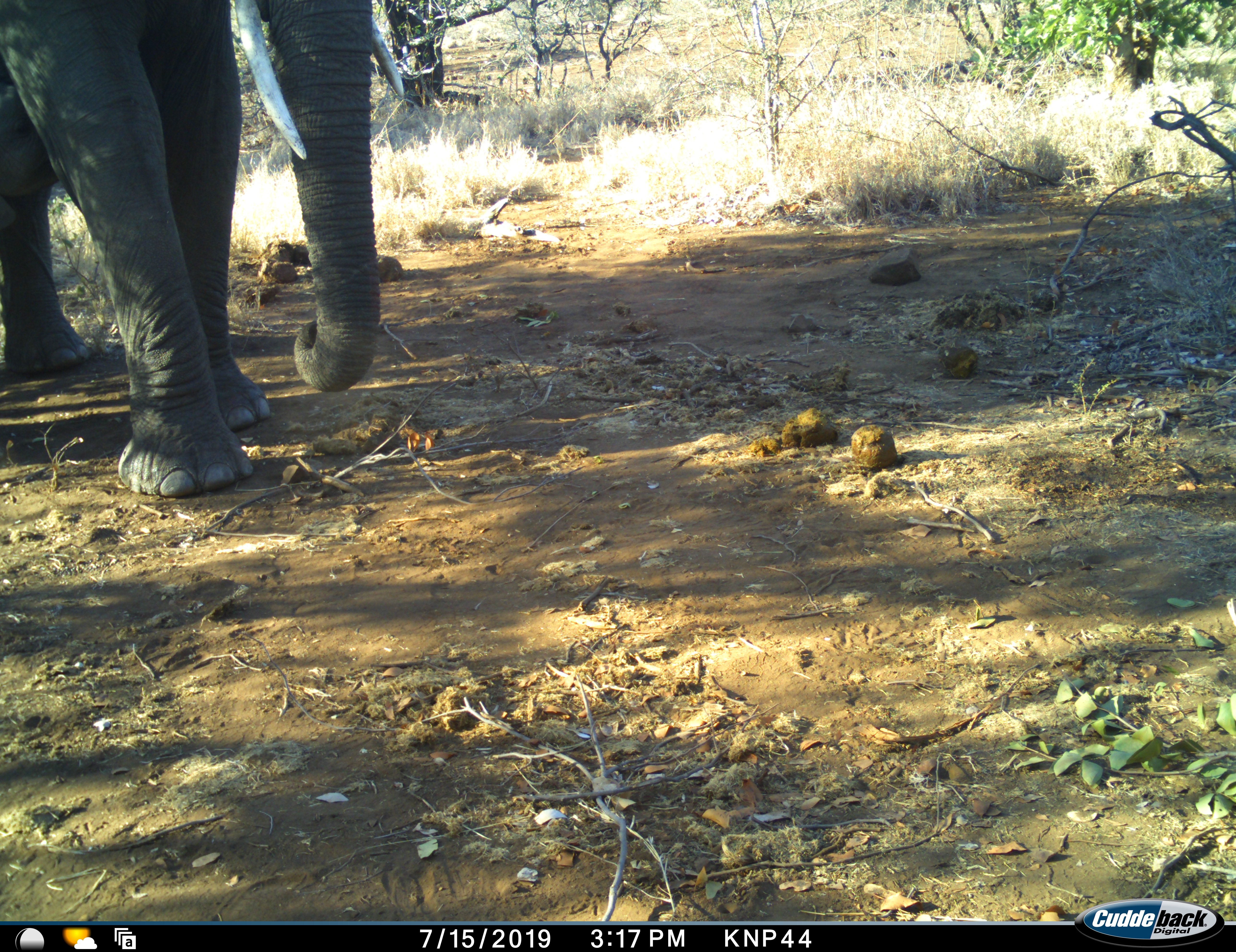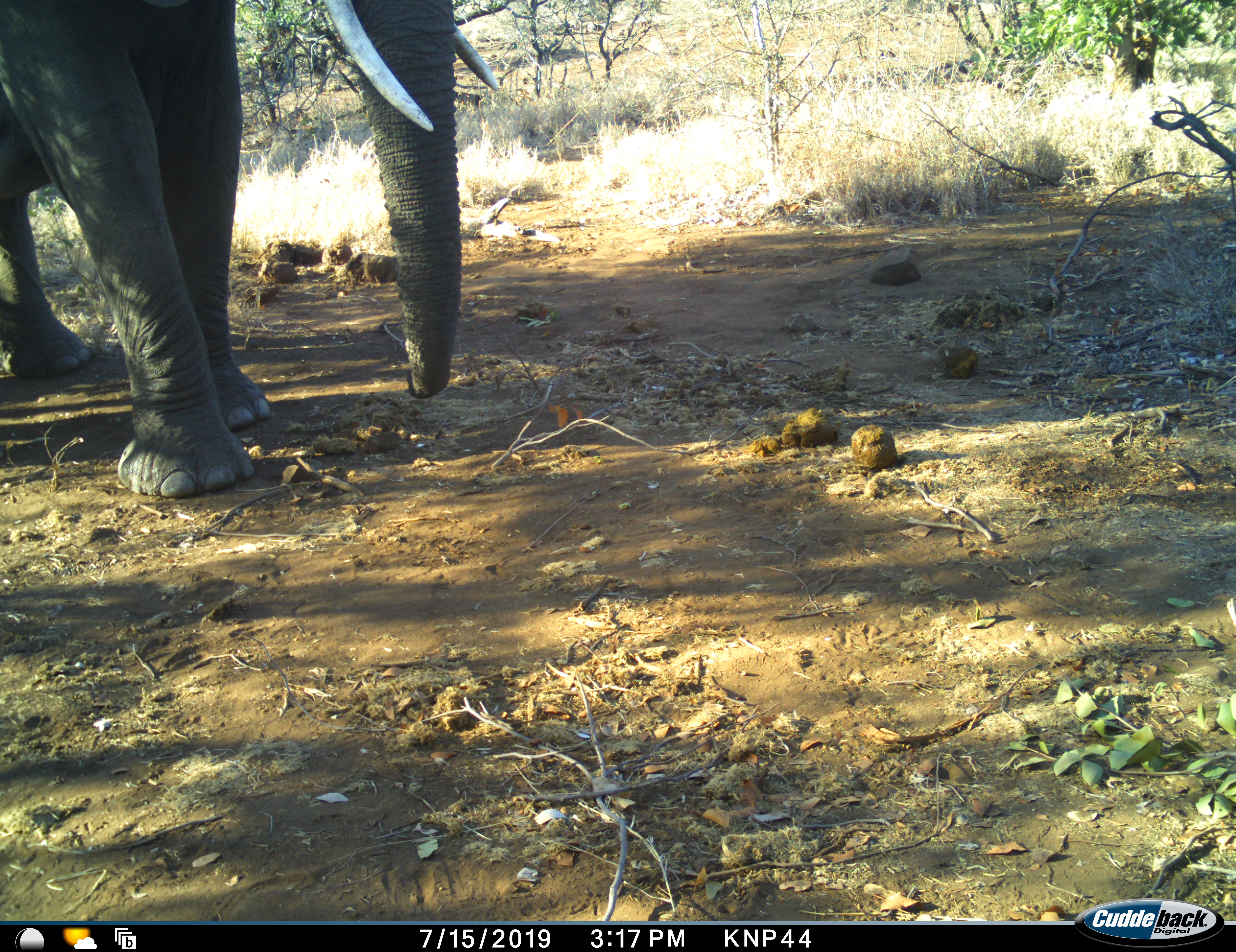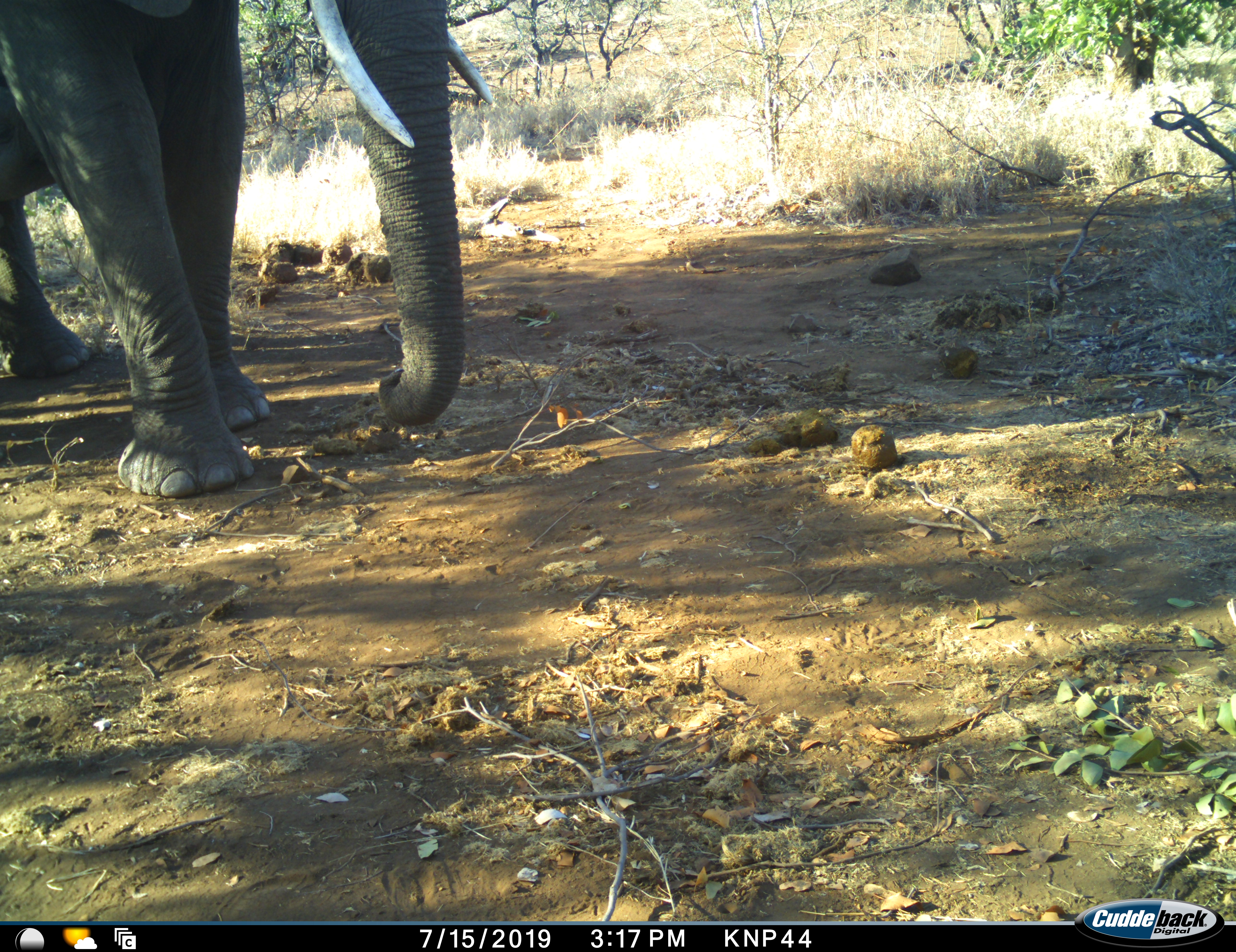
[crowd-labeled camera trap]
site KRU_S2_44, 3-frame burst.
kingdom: Animalia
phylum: Chordata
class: Mammalia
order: Proboscidea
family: Elephantidae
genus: Loxodonta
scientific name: Loxodonta africana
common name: african bush elephant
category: elephant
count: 1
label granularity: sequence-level